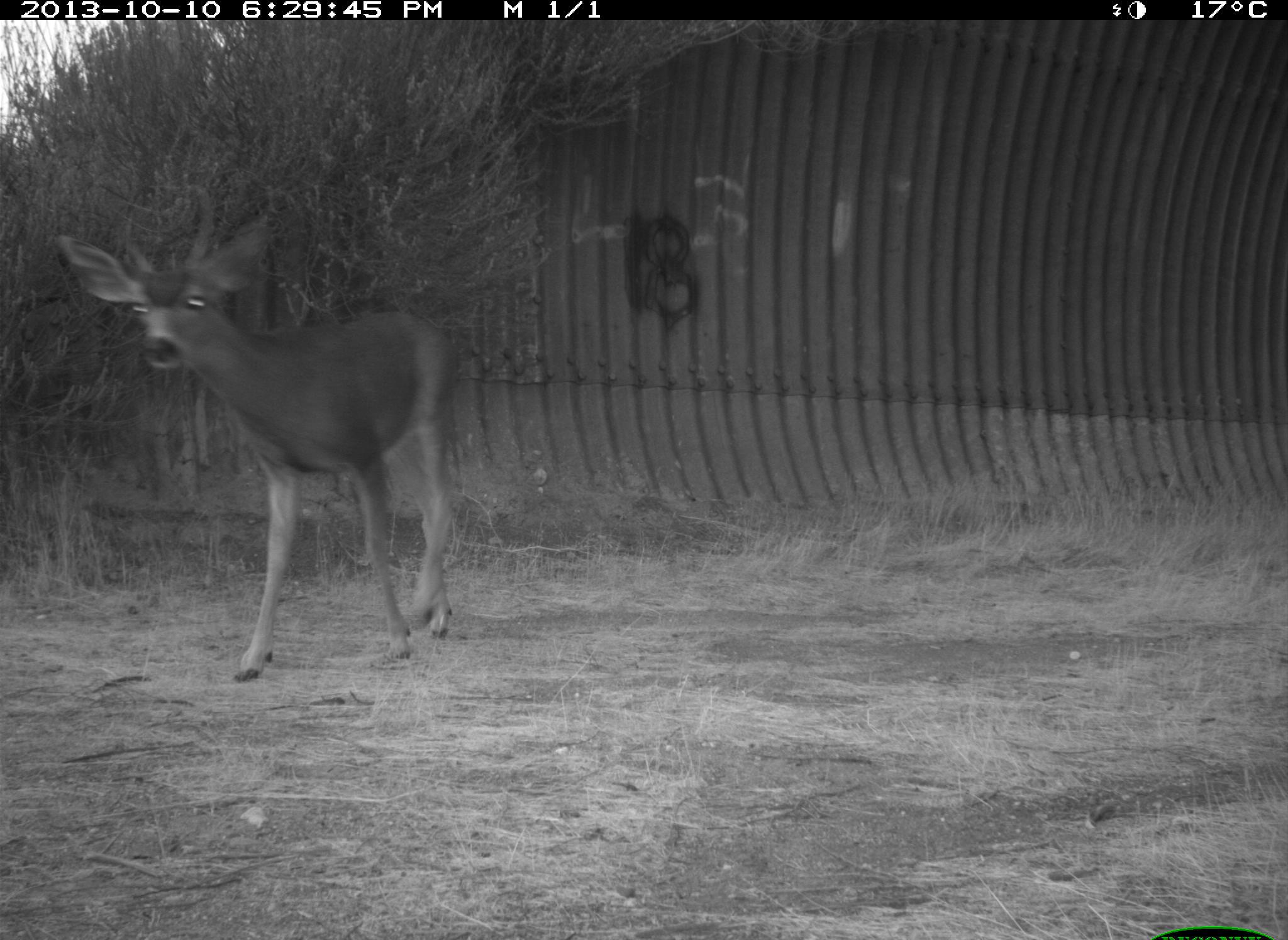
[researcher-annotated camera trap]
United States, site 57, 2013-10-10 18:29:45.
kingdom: Animalia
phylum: Chordata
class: Mammalia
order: Artiodactyla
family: Cervidae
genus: Odocoileus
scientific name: Odocoileus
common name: deer